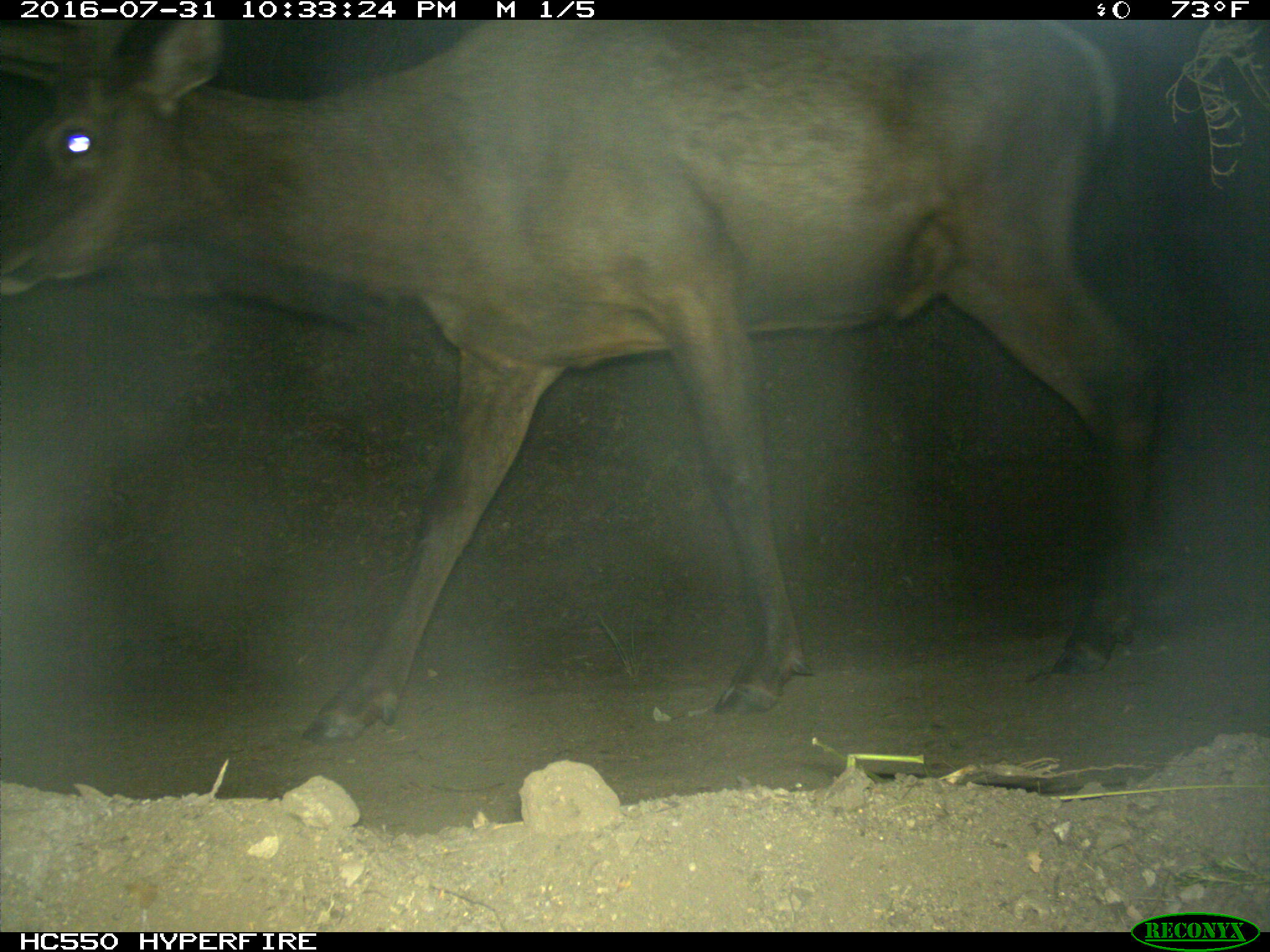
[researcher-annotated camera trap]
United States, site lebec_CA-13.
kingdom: Animalia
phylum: Chordata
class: Mammalia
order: Artiodactyla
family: Cervidae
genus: Cervus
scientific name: Cervus canadensis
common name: elk